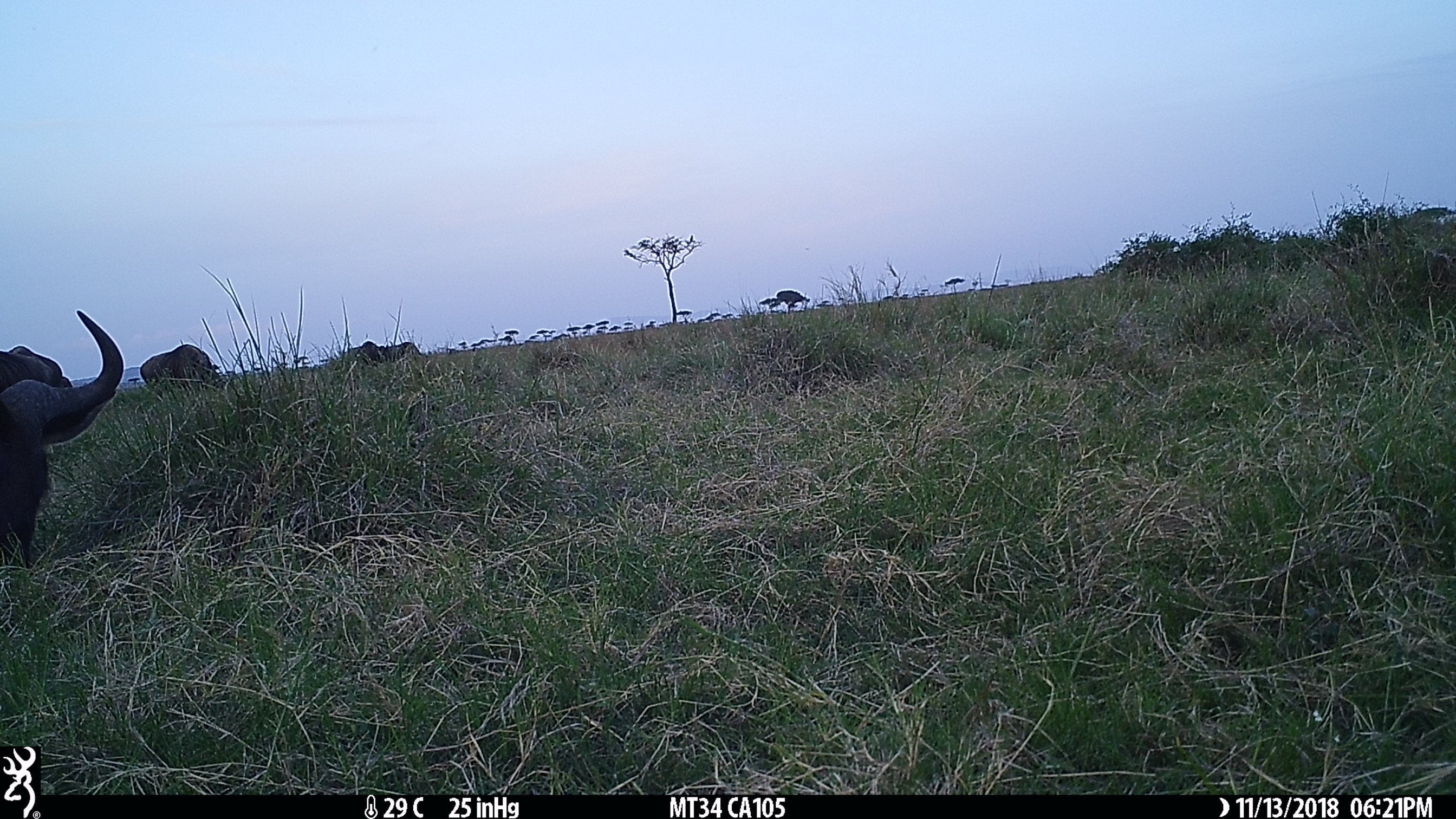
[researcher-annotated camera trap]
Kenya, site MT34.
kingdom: Animalia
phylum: Chordata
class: Mammalia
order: Artiodactyla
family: Bovidae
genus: Connochaetes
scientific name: Connochaetes taurinus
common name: blue wildebeest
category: wildebeest